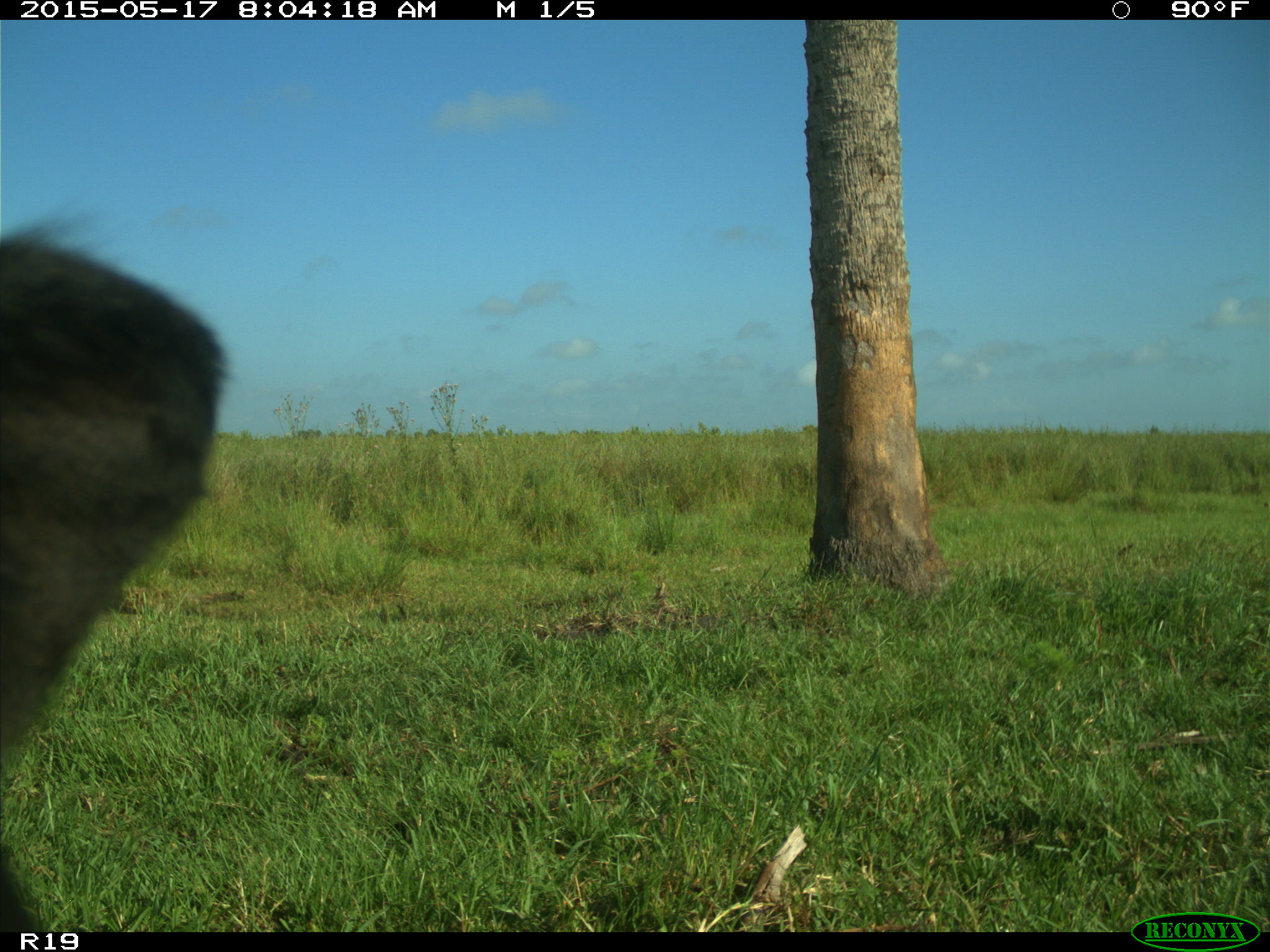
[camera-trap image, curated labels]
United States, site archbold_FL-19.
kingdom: Animalia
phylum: Chordata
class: Mammalia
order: Artiodactyla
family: Bovidae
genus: Bos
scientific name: Bos taurus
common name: domestic cow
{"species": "Bos taurus (domestic cow)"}